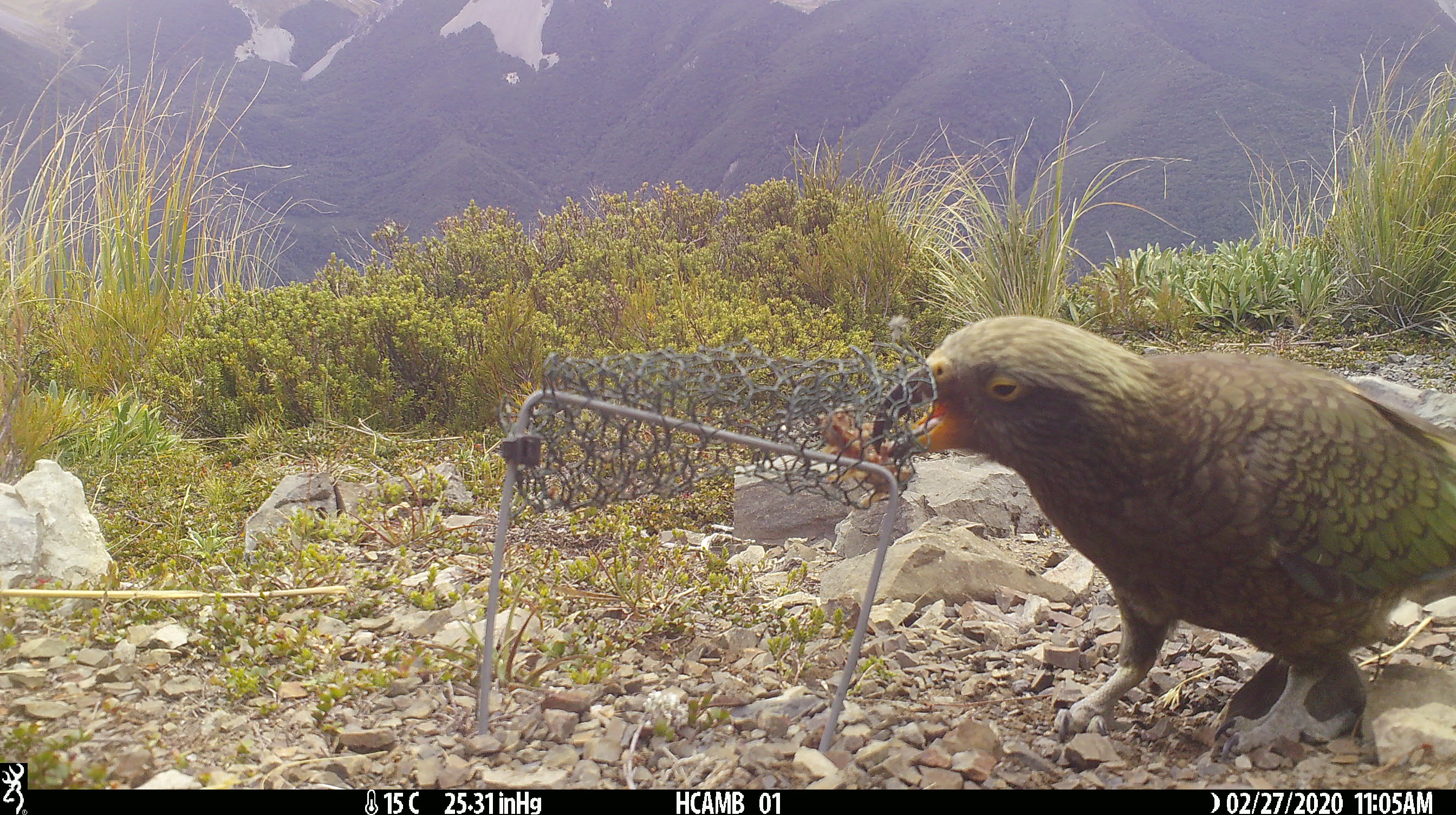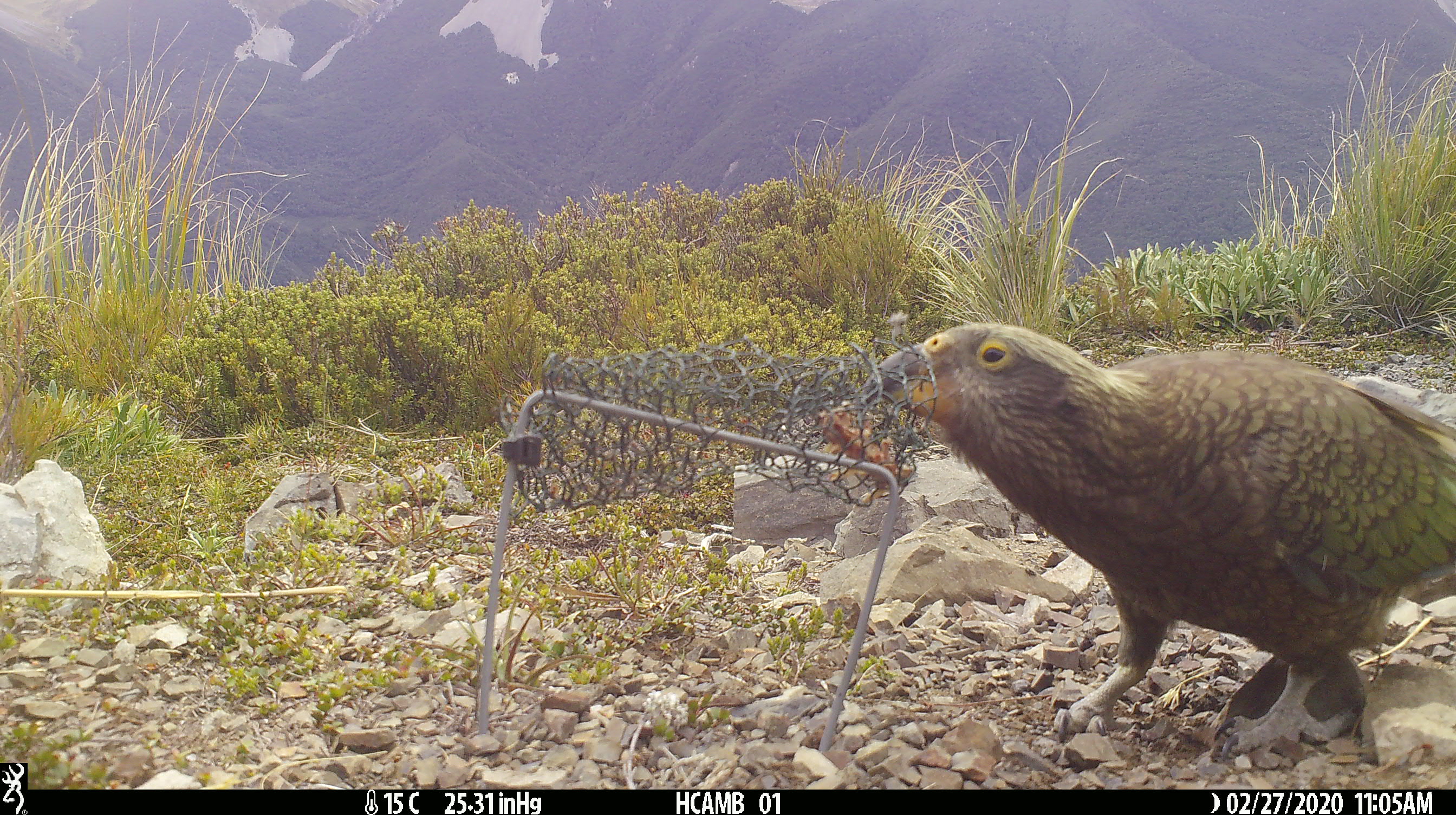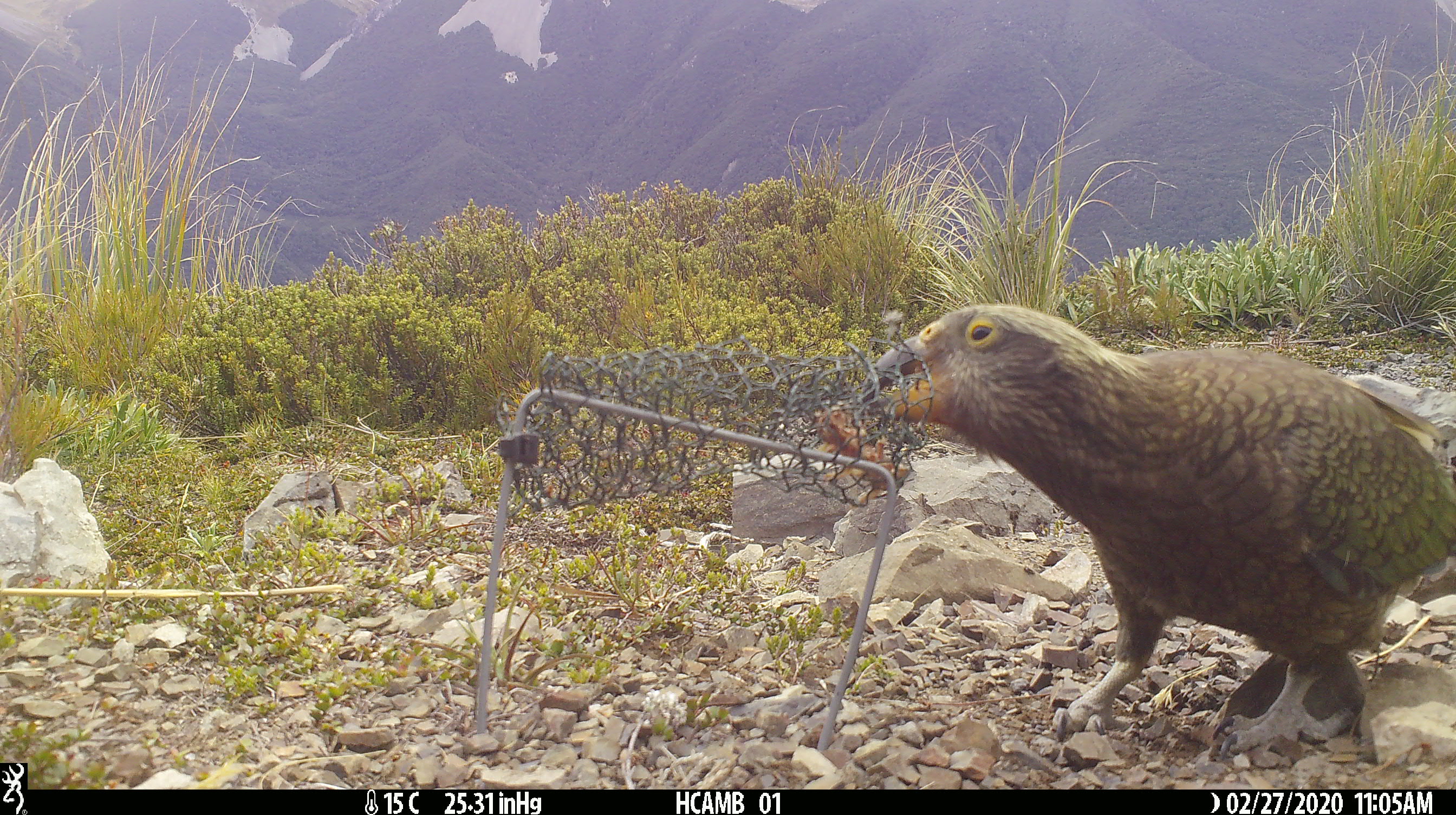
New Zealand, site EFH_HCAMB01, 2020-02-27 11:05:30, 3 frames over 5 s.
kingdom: Animalia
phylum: Chordata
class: Aves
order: Psittaciformes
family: Strigopidae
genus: Nestor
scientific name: Nestor notabilis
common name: kea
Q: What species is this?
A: Kea (Nestor notabilis).